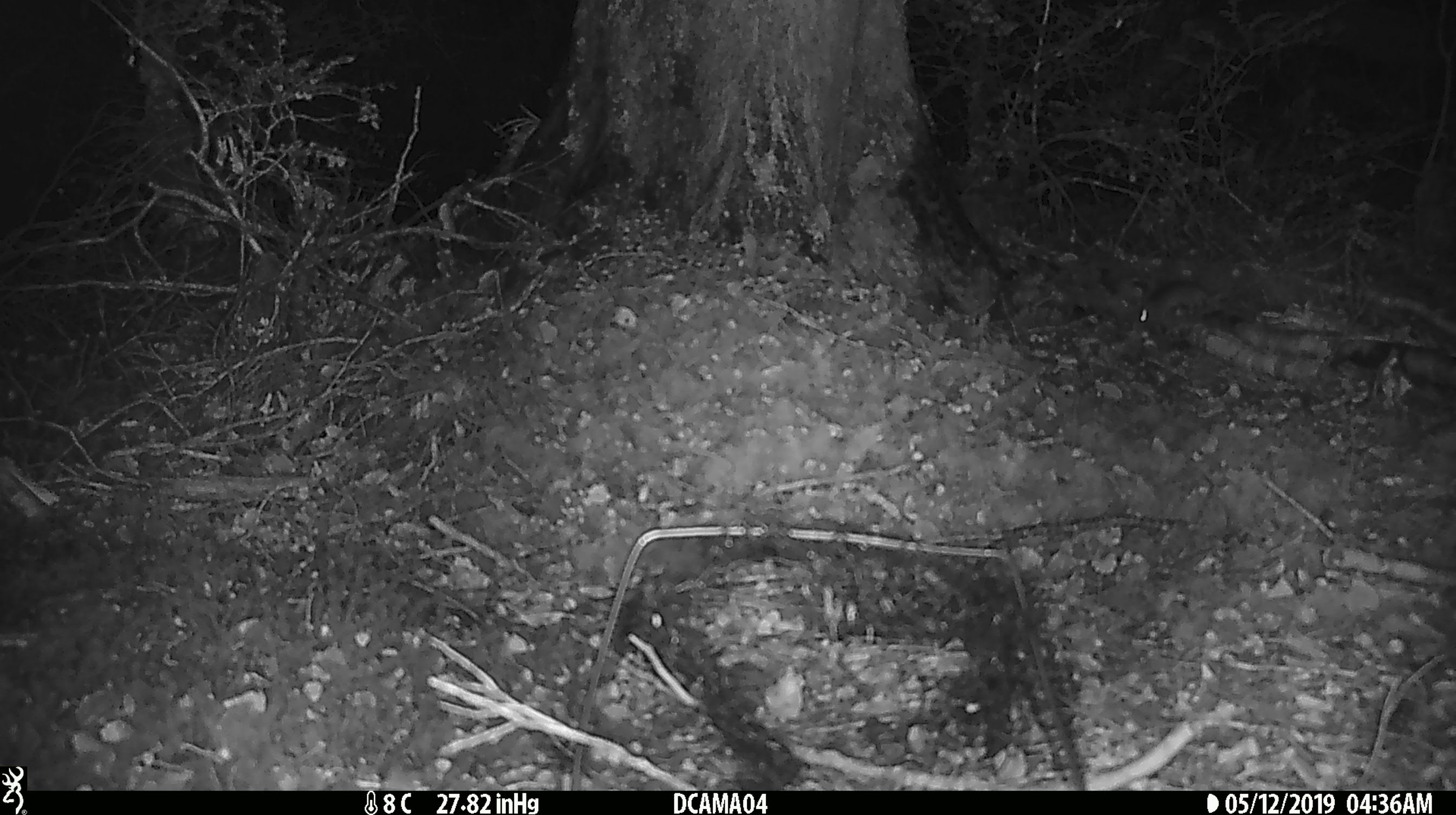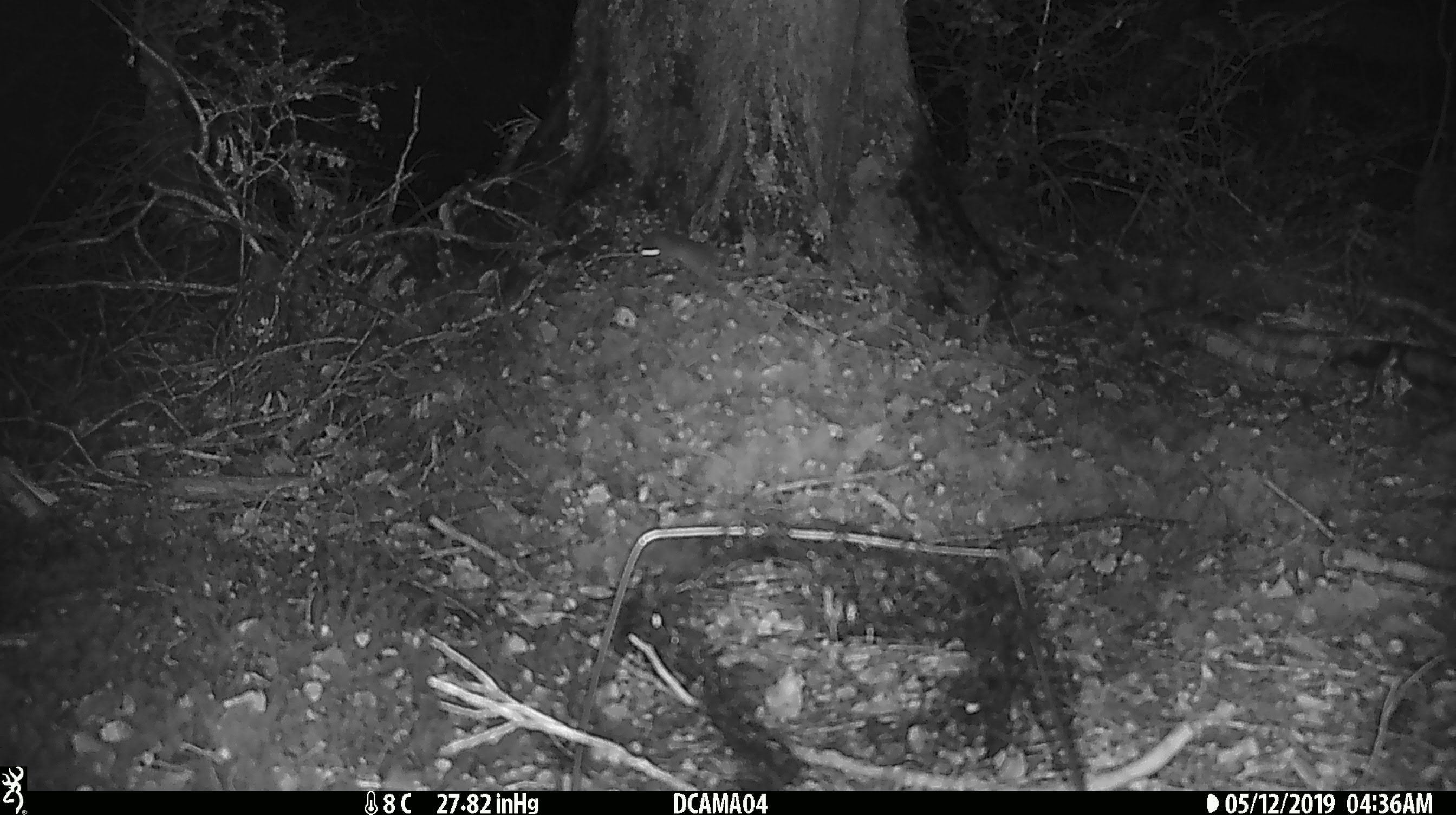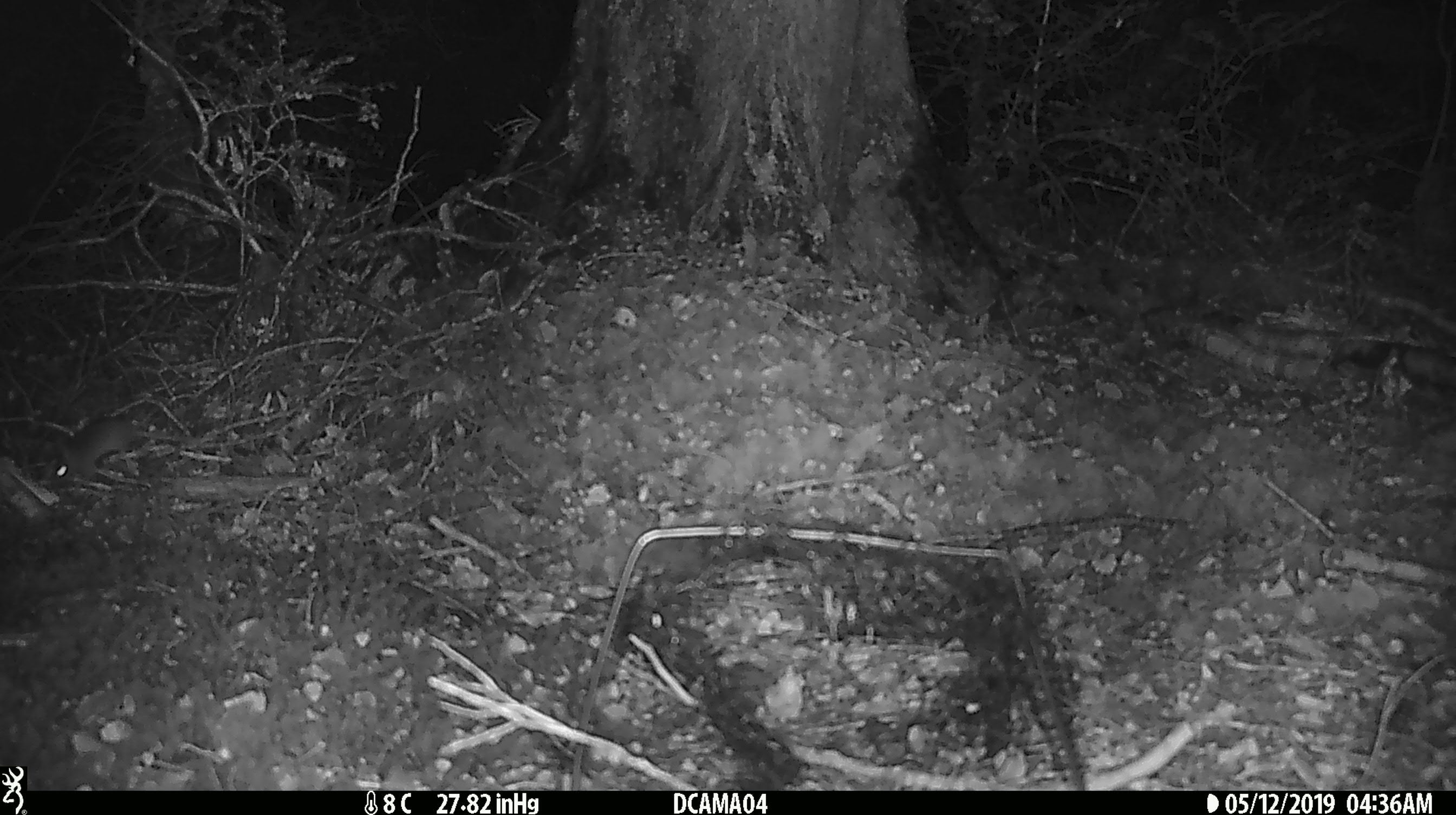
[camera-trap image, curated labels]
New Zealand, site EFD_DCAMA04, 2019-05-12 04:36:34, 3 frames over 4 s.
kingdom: Animalia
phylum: Chordata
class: Mammalia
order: Rodentia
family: Muridae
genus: Mus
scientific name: Mus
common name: mouse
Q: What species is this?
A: Mouse (Mus).